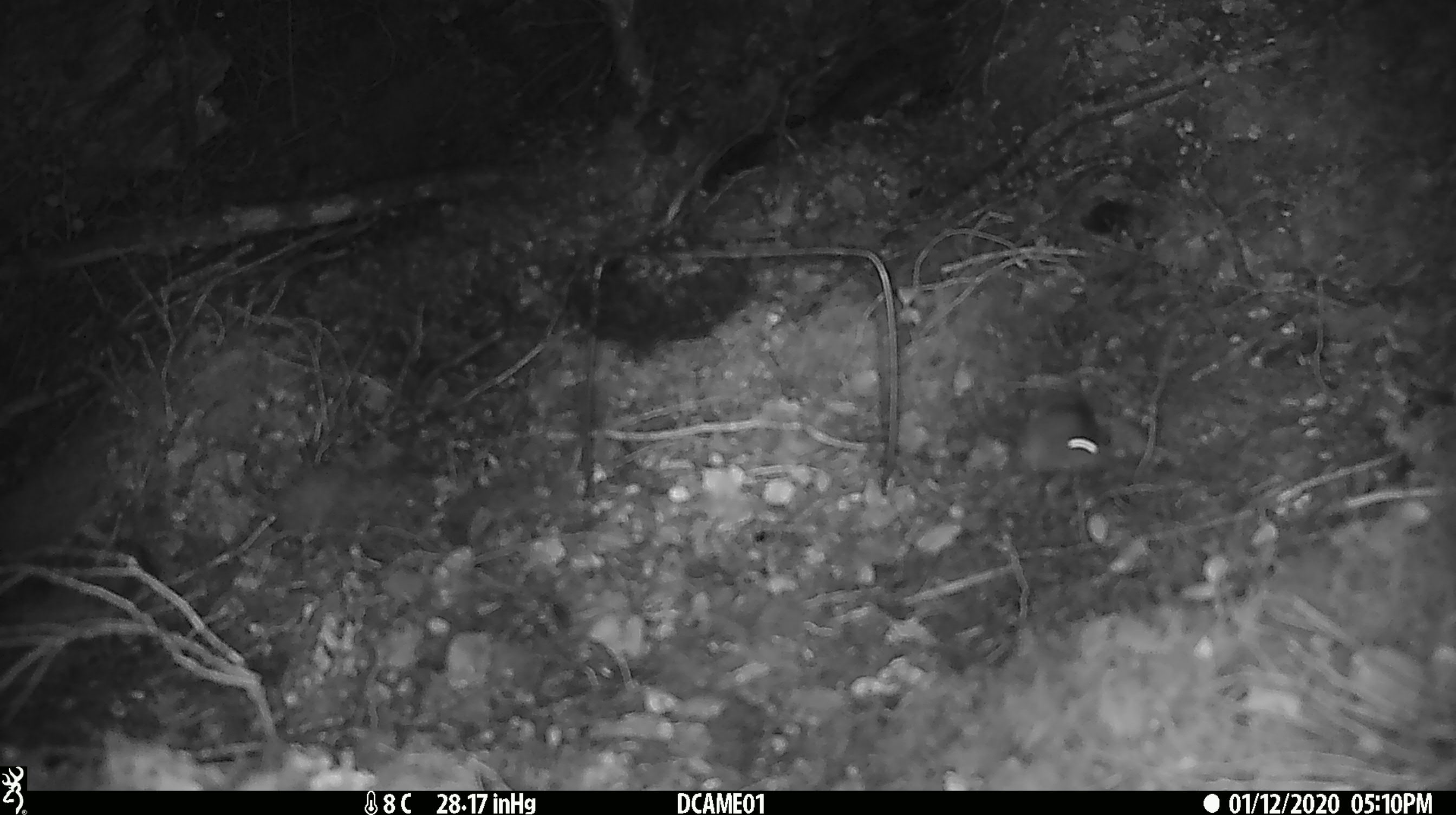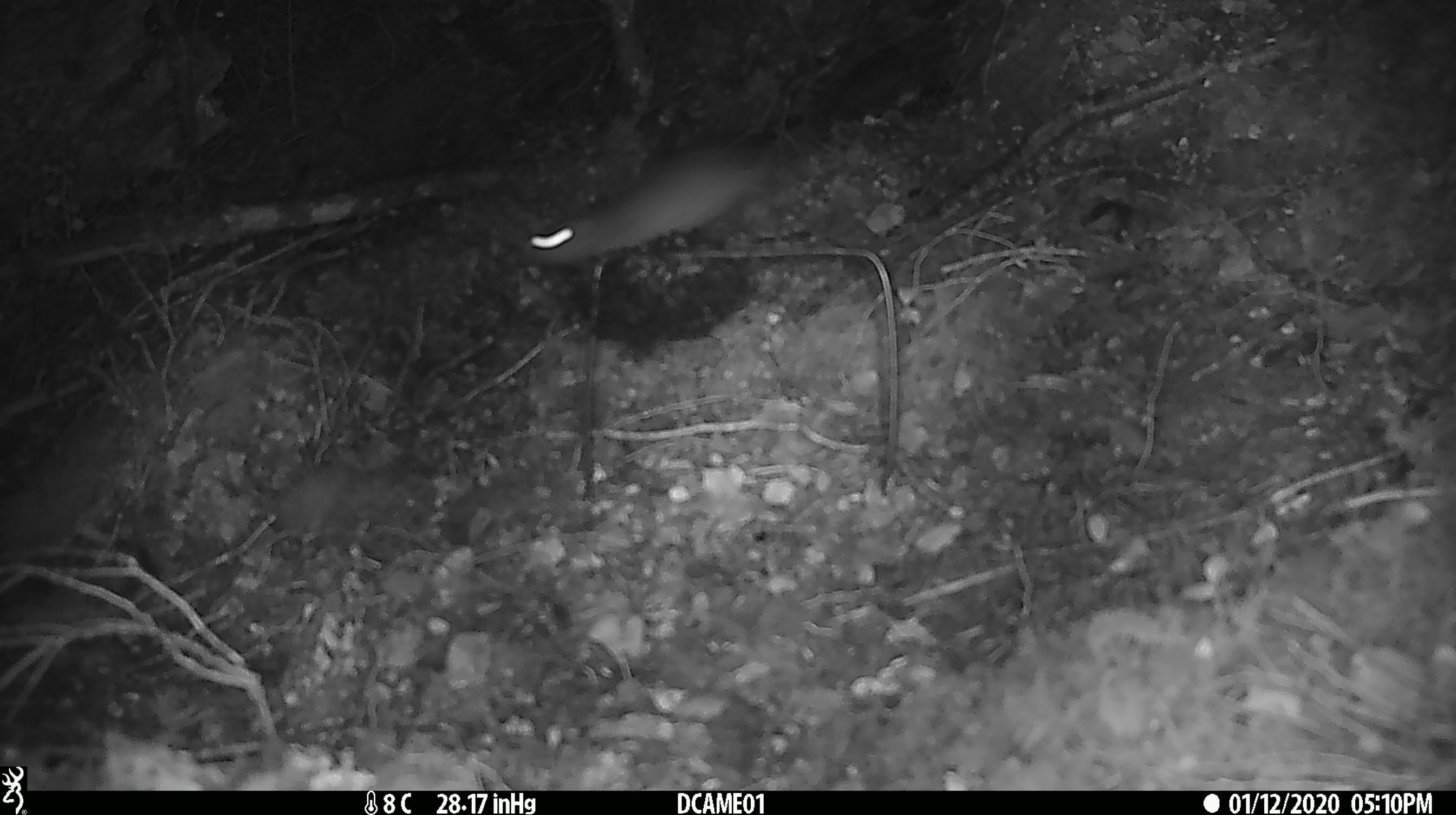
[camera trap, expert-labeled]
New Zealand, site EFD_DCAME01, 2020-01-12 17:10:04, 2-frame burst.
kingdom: Animalia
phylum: Chordata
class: Mammalia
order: Rodentia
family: Muridae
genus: Mus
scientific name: Mus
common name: mouse